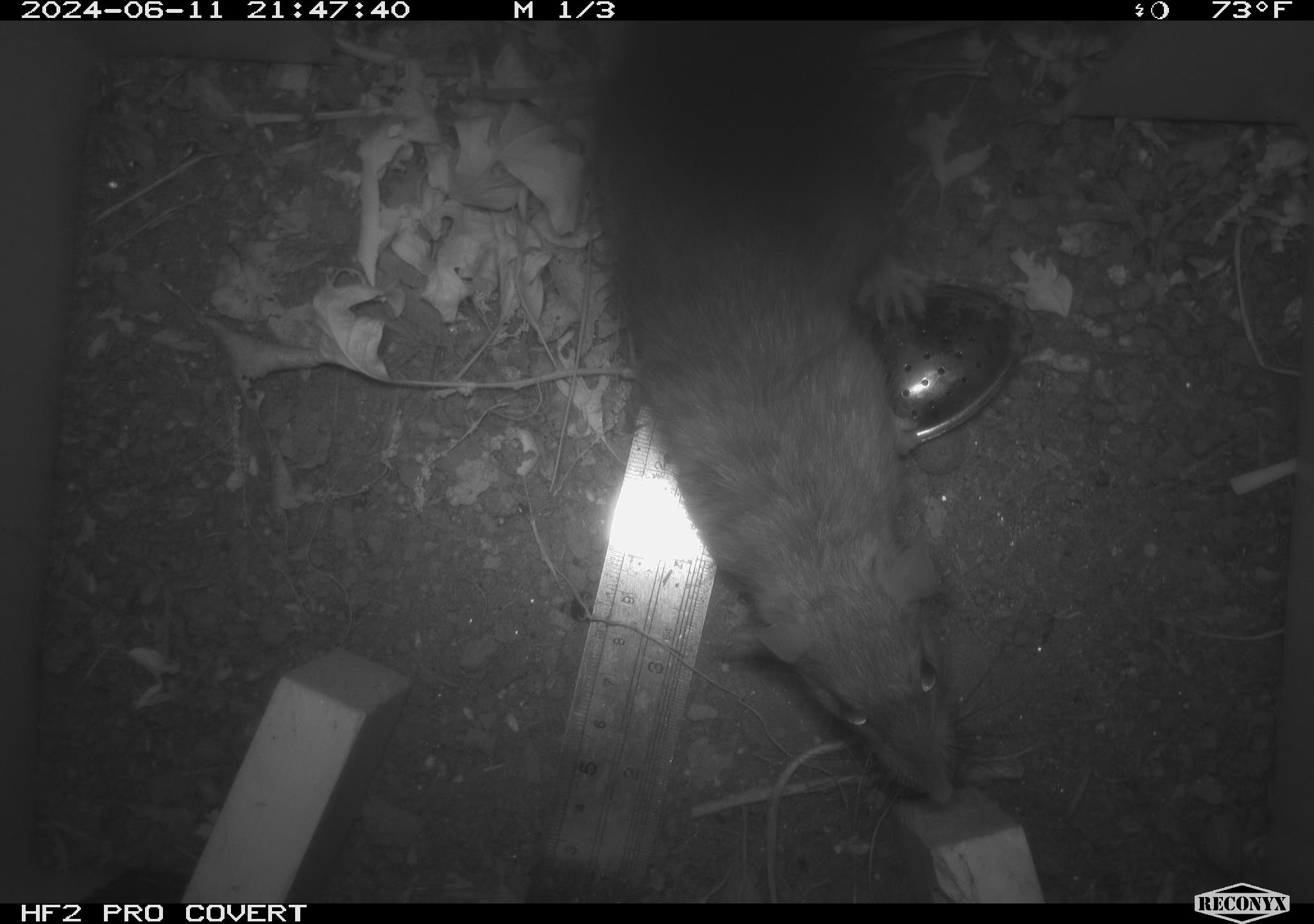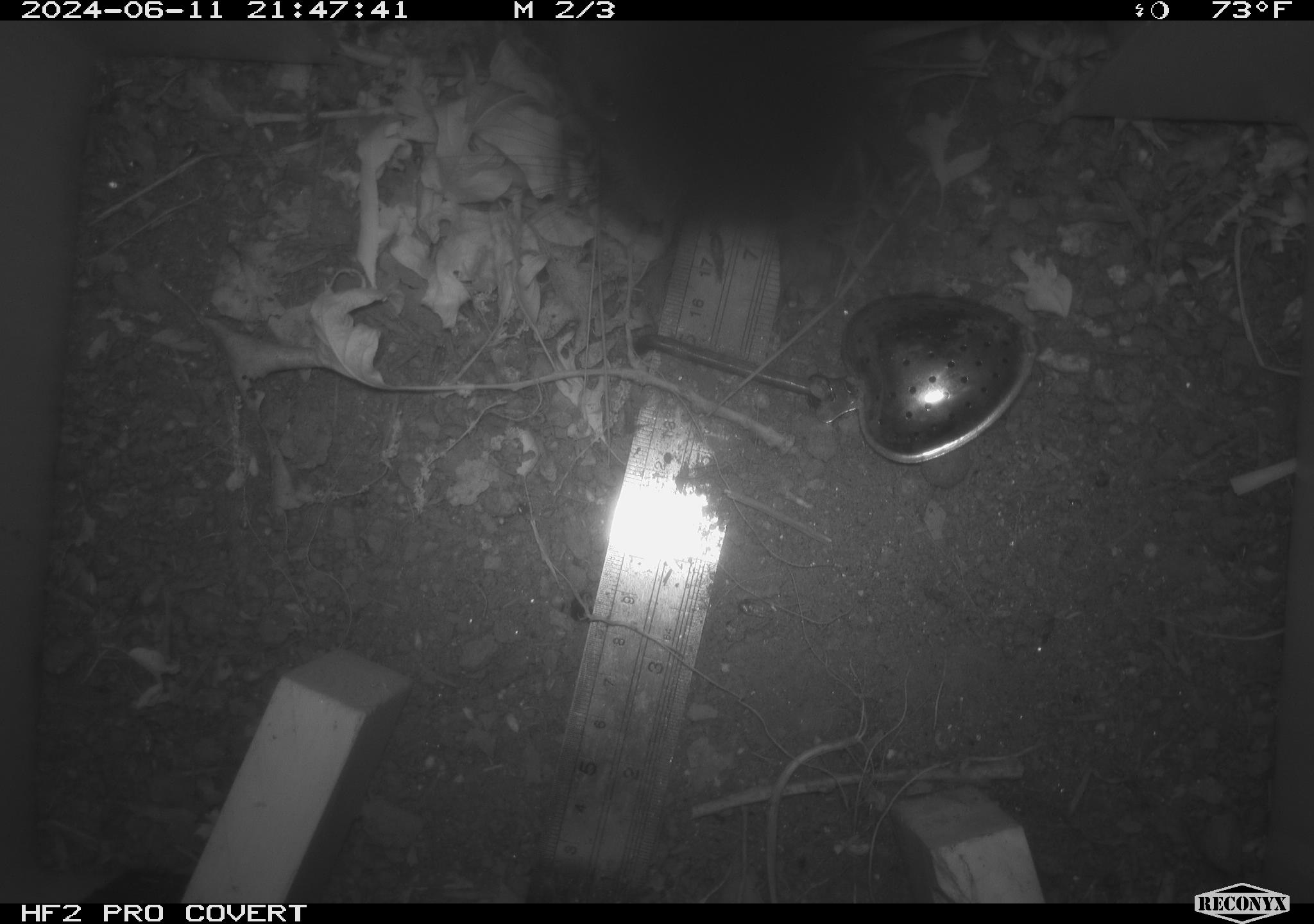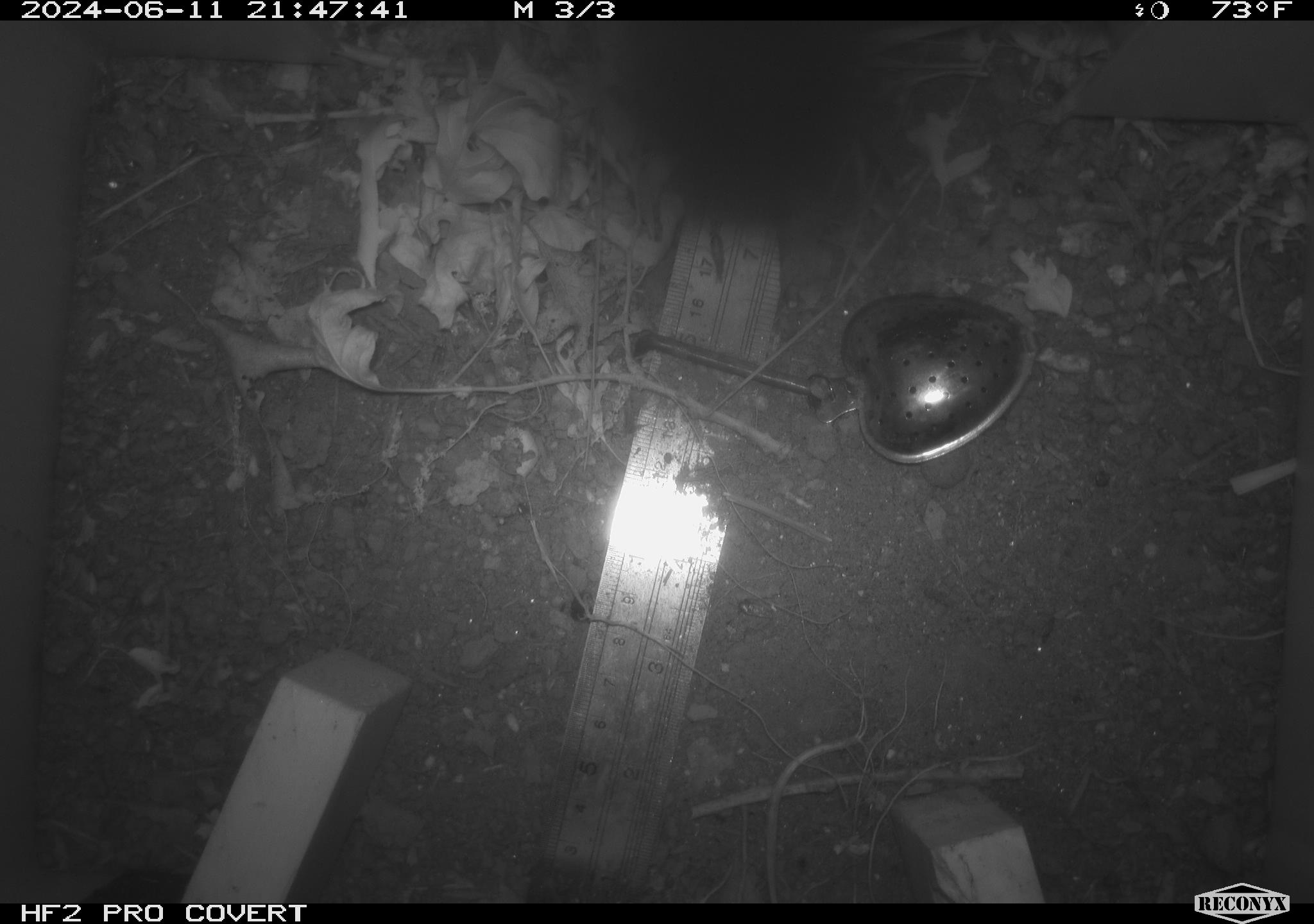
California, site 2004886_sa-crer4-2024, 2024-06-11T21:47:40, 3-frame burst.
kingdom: Animalia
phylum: Chordata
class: Mammalia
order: Rodentia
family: Muridae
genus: Rattus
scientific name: Rattus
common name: rat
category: rattus species